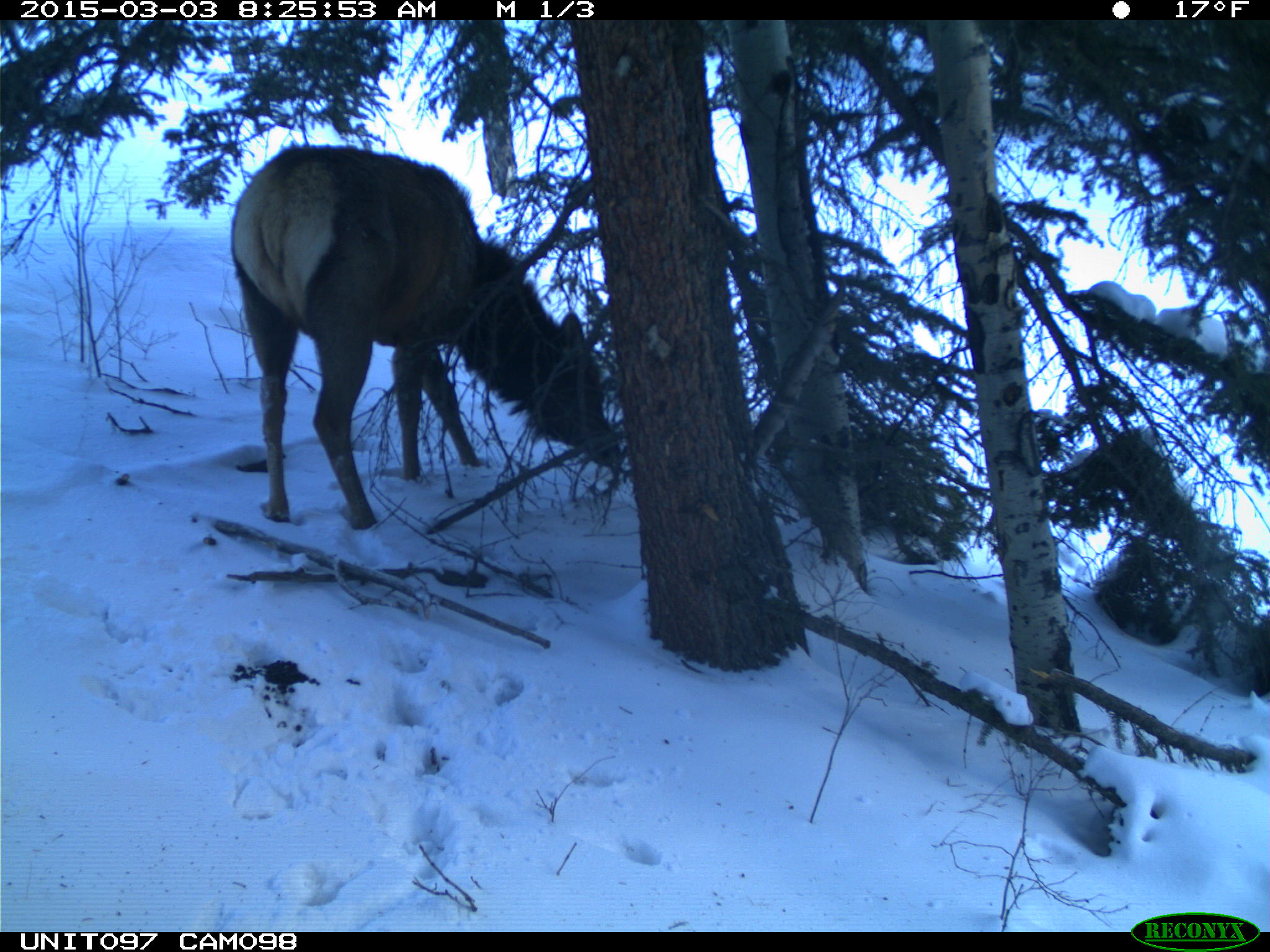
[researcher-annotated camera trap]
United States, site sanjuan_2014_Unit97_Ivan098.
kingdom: Animalia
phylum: Chordata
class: Mammalia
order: Artiodactyla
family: Cervidae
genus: Cervus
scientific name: Cervus elaphus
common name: red deer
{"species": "Cervus elaphus (red deer)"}